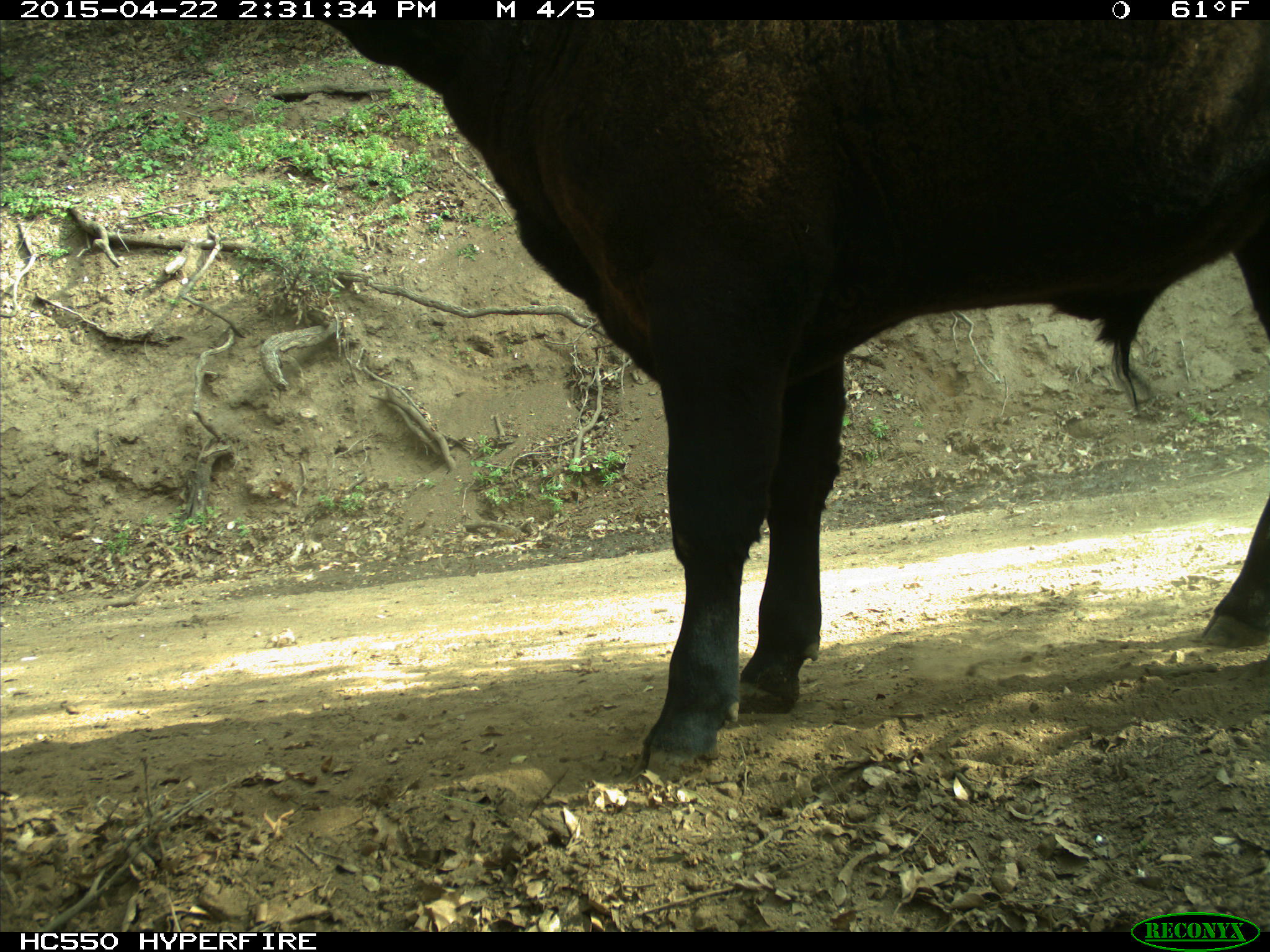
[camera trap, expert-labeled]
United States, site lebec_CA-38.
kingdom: Animalia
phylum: Chordata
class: Mammalia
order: Artiodactyla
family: Bovidae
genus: Bos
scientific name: Bos taurus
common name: domestic cow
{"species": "Bos taurus (domestic cow)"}